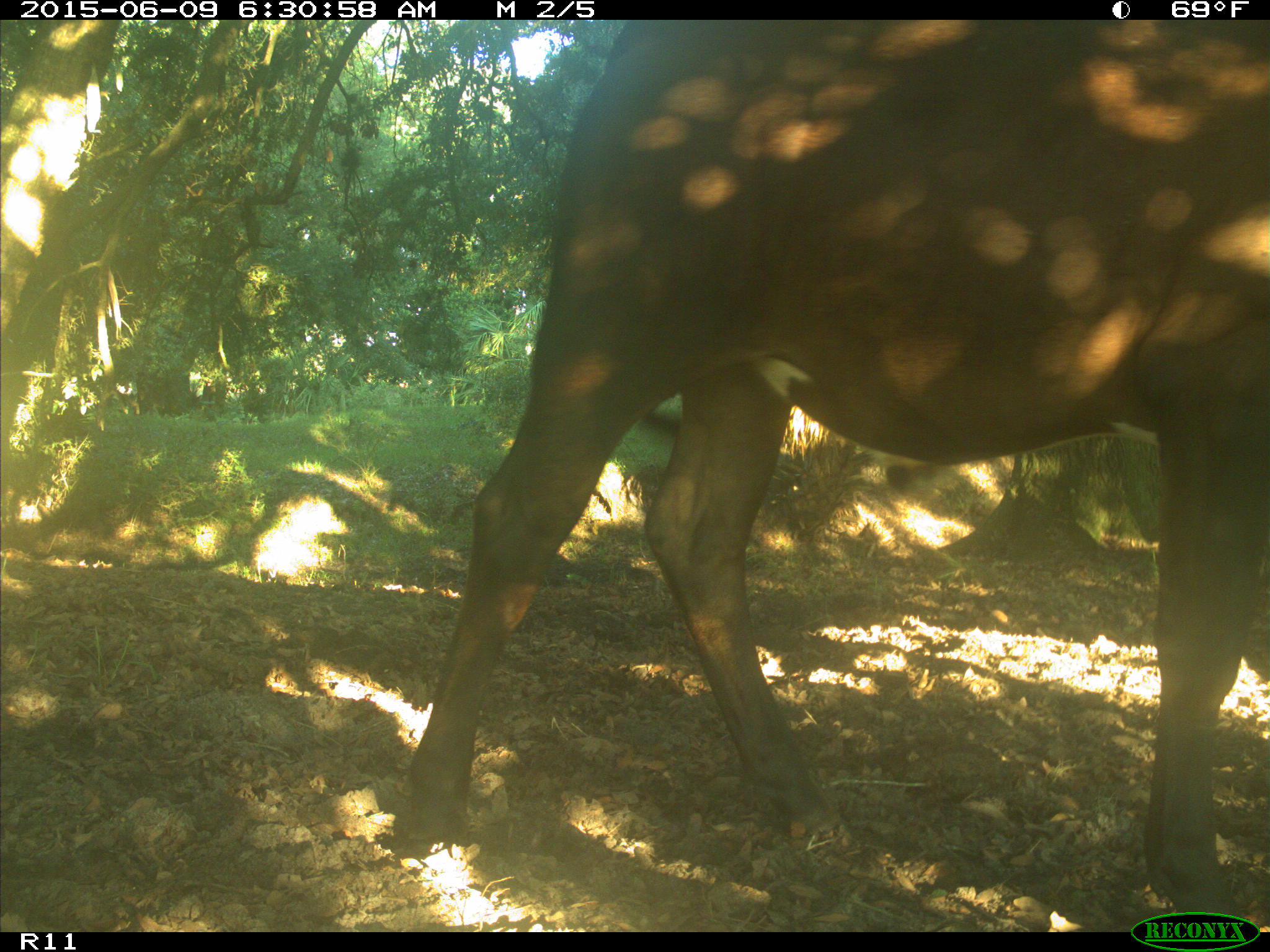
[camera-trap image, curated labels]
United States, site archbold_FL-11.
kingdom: Animalia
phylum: Chordata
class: Mammalia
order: Artiodactyla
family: Bovidae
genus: Bos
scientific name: Bos taurus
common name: domestic cow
Bos taurus (domestic cow).